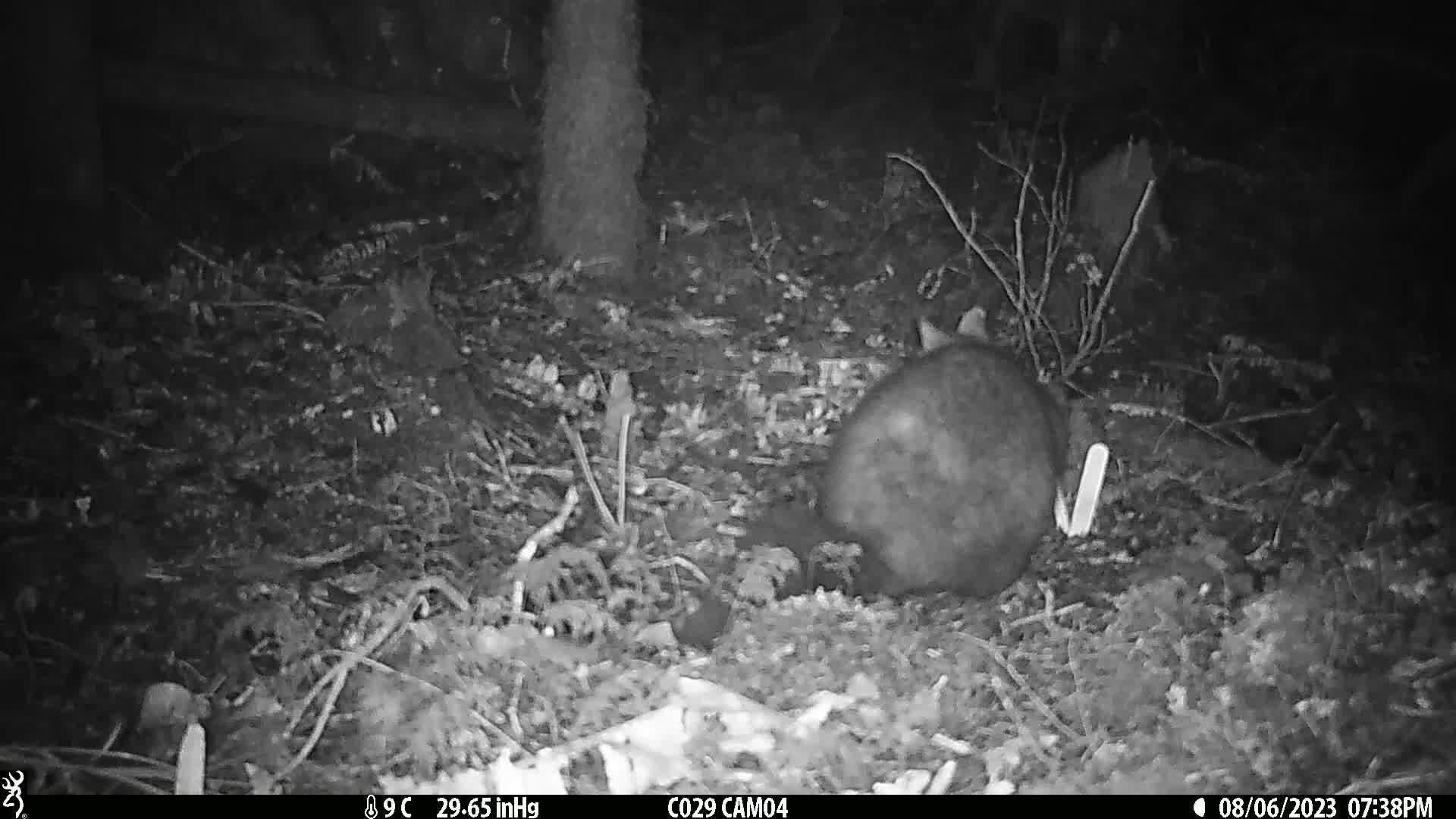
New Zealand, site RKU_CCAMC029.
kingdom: Animalia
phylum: Chordata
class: Mammalia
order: Diprotodontia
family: Phalangeridae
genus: Trichosurus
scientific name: Trichosurus vulpecula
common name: common brushtail possum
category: possum